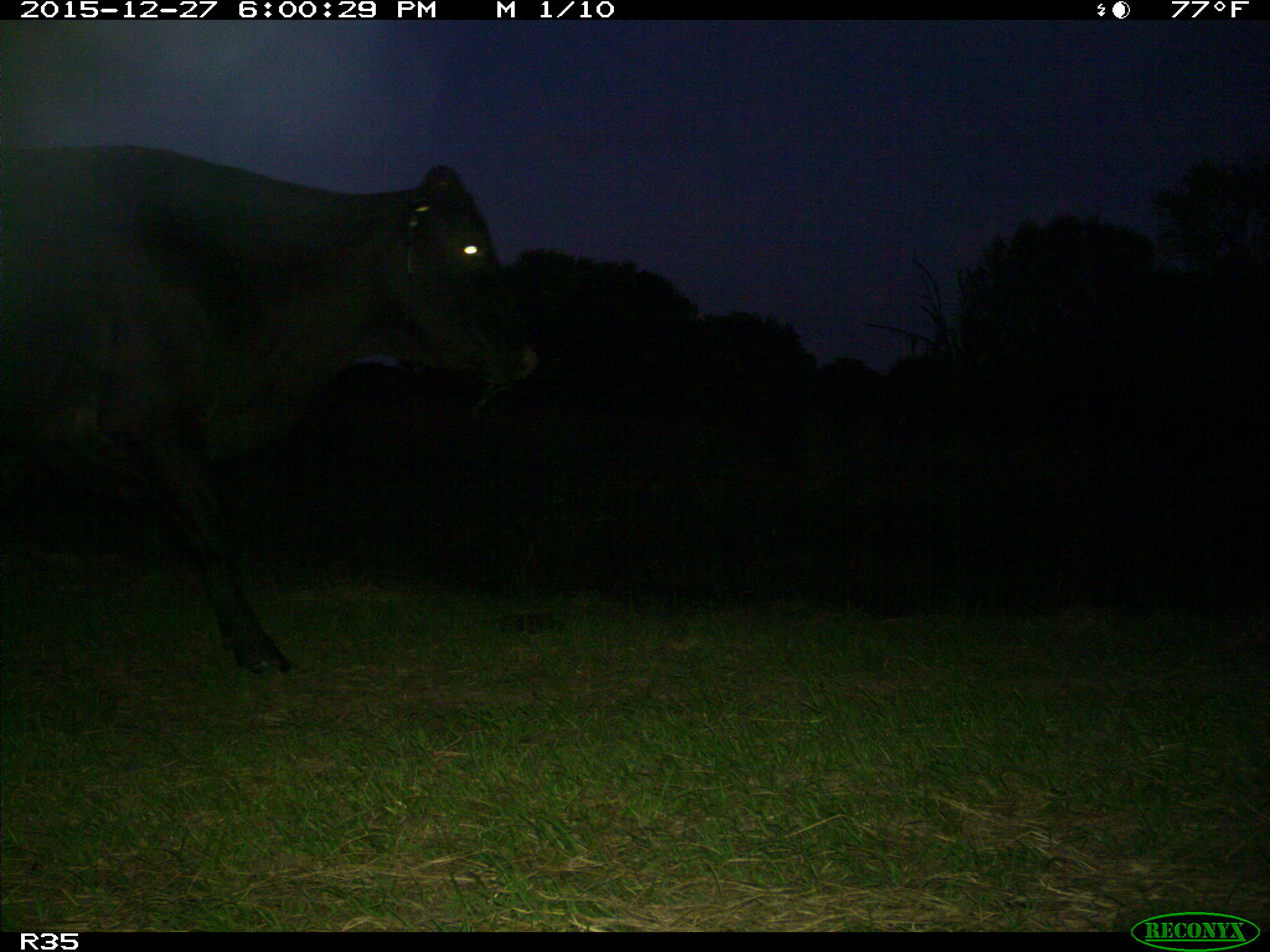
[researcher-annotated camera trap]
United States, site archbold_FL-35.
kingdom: Animalia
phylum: Chordata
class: Mammalia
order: Artiodactyla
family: Bovidae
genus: Bos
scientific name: Bos taurus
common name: domestic cow